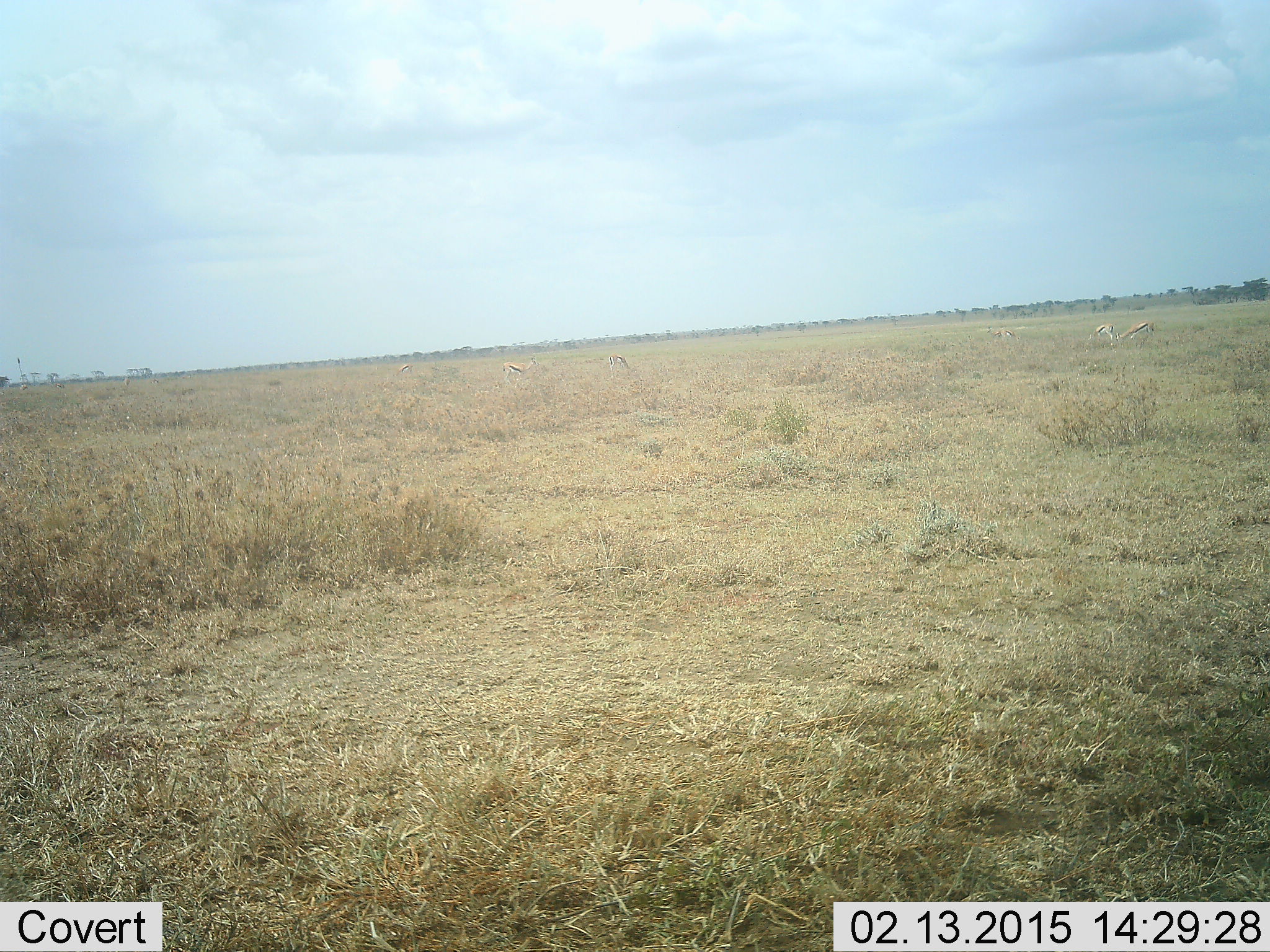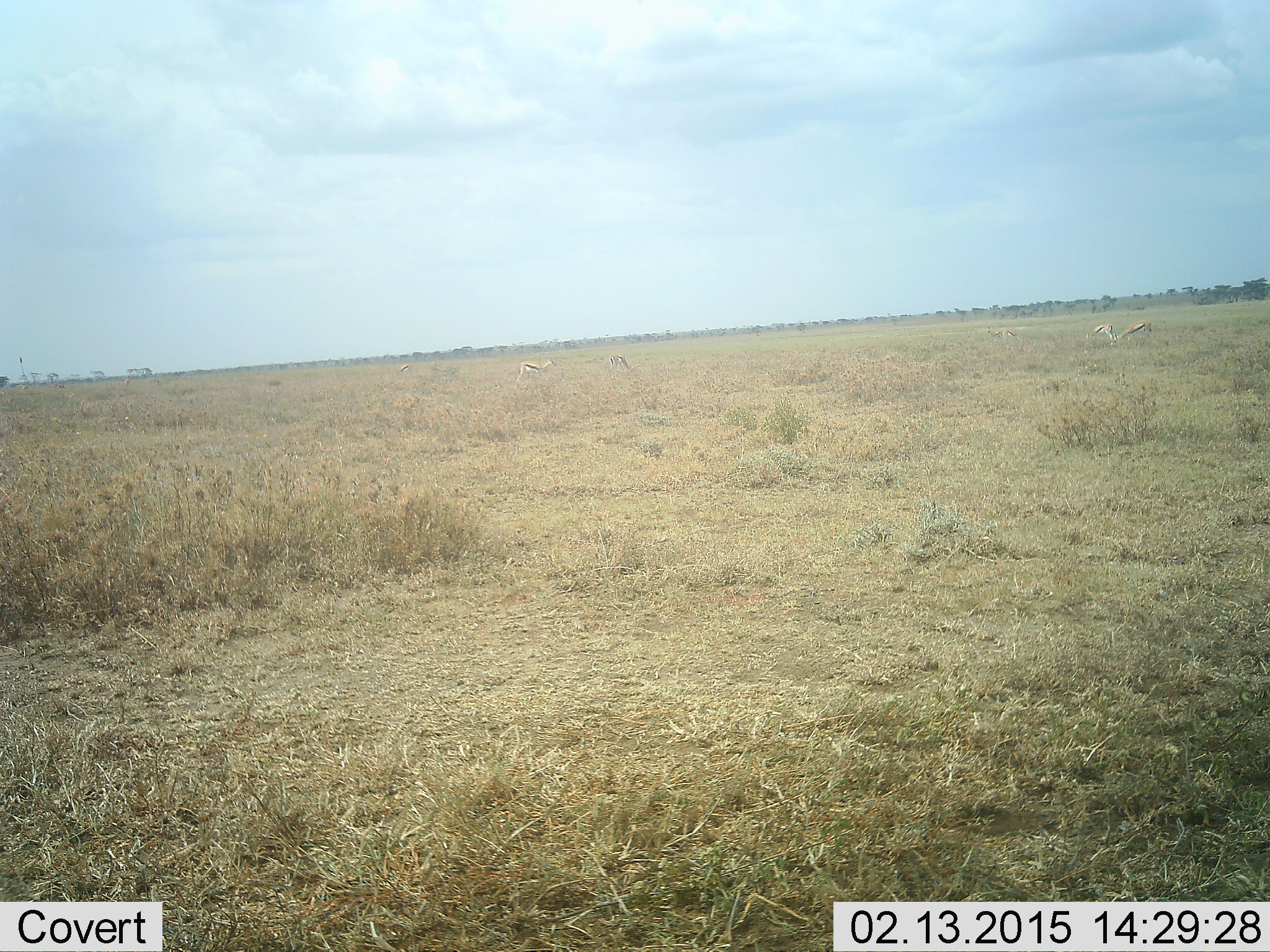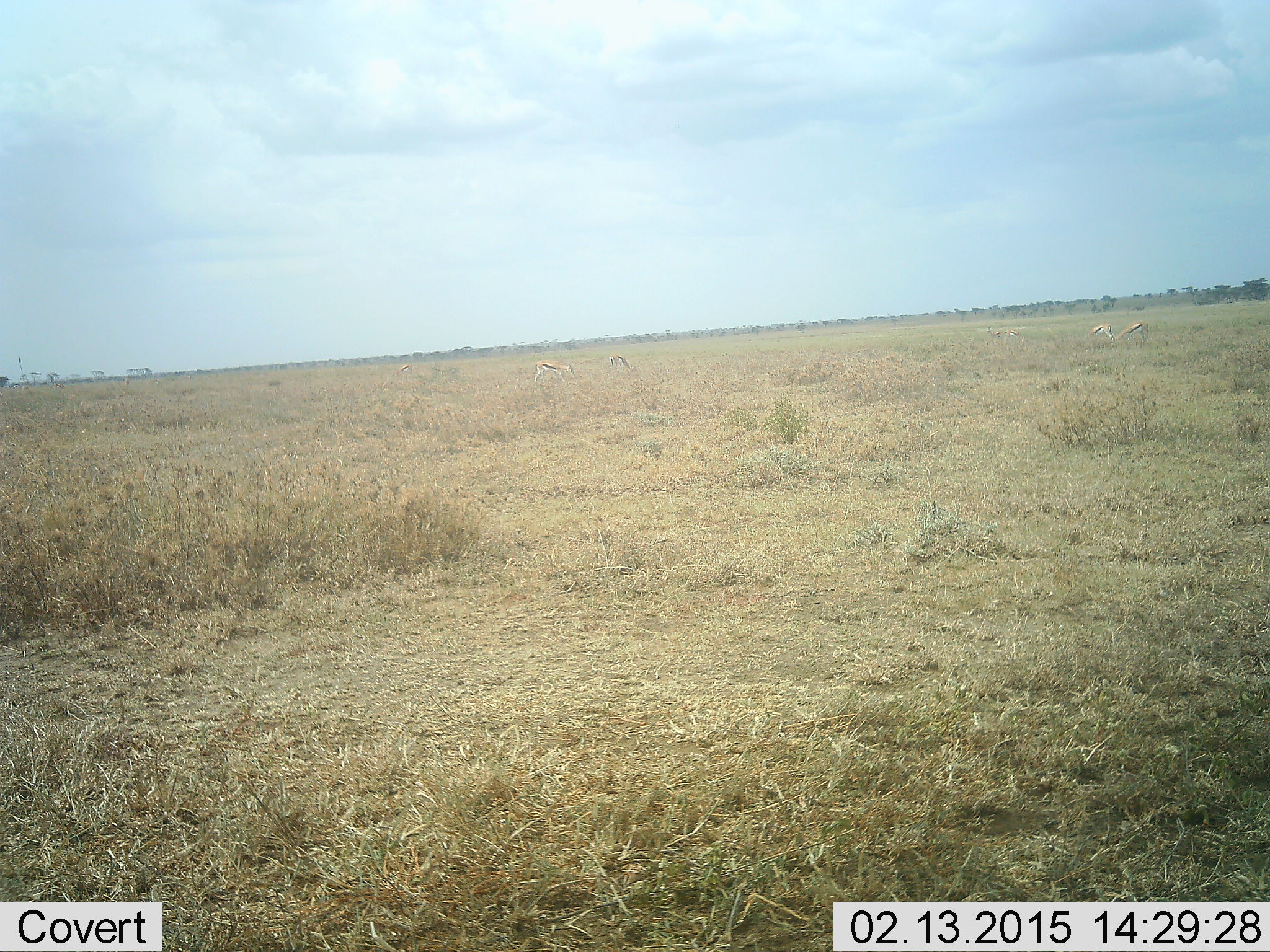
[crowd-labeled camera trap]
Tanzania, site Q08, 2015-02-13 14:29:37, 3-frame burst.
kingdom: Animalia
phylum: Chordata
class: Mammalia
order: Artiodactyla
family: Bovidae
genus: Eudorcas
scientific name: Eudorcas thomsonii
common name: thomson's gazelle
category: gazellethomsons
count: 5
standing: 50%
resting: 0%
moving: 30%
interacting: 0%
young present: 0%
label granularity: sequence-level